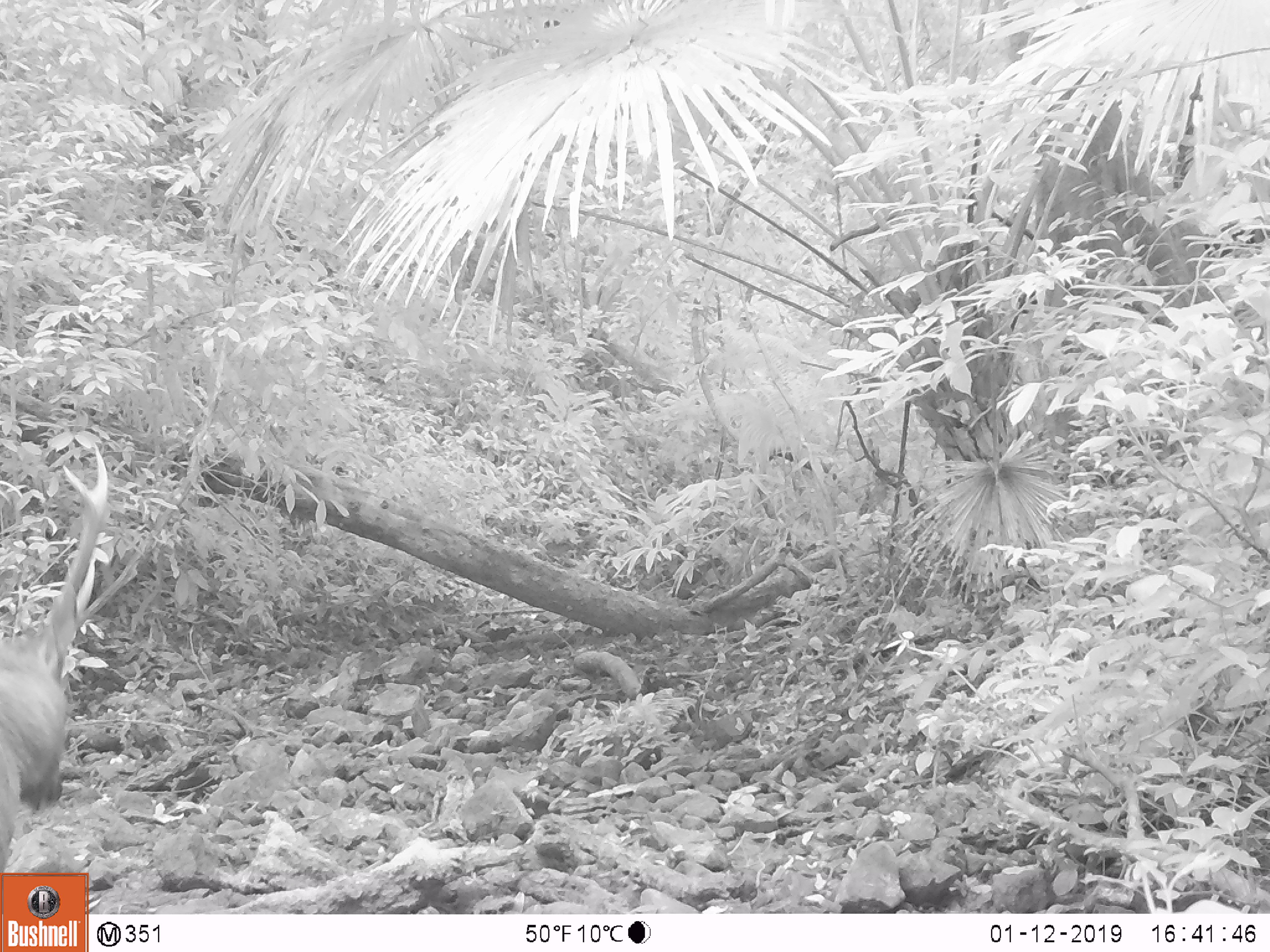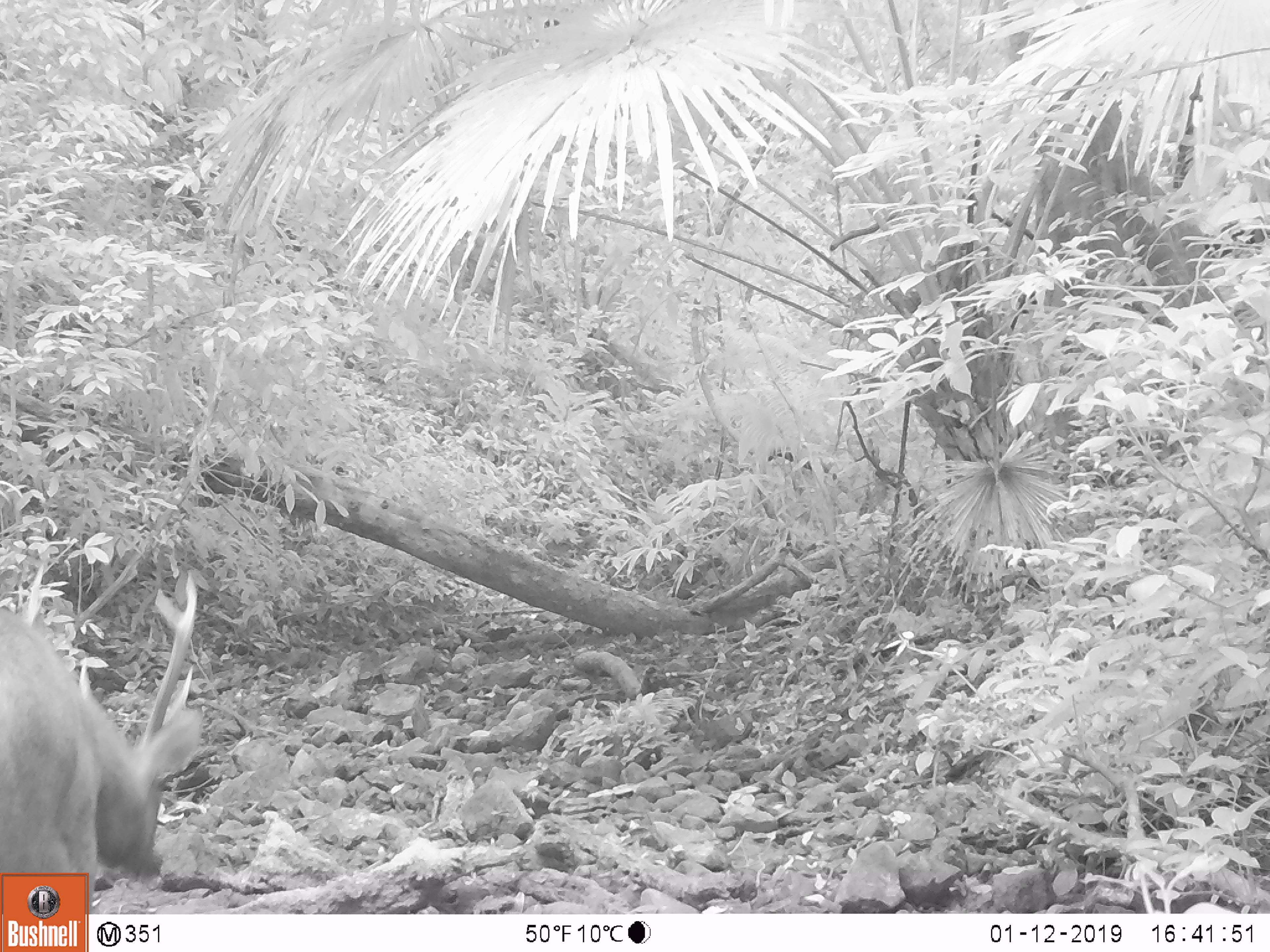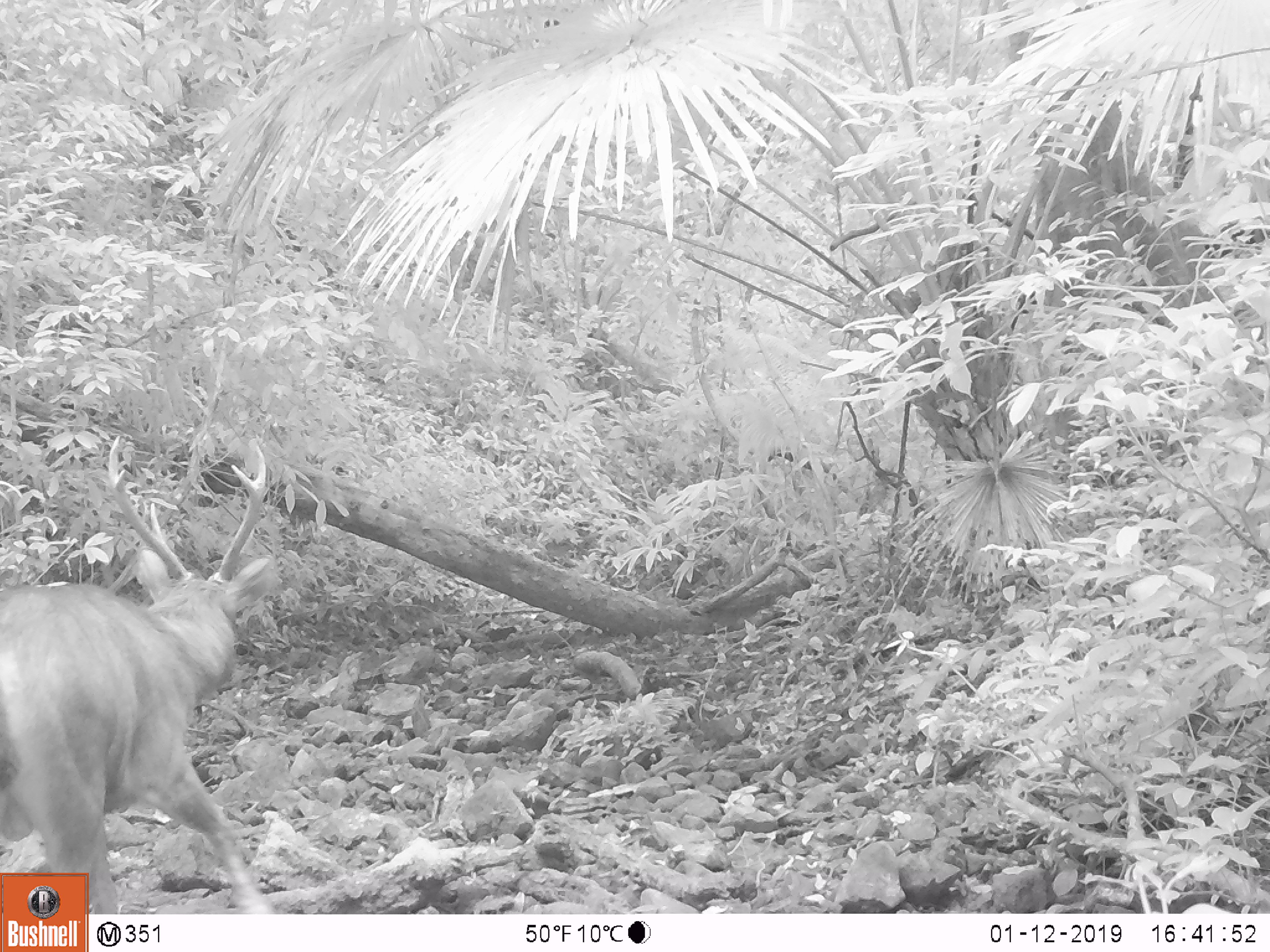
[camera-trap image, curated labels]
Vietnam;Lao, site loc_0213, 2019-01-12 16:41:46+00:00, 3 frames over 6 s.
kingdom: Animalia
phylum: Chordata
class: Mammalia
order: Artiodactyla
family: Cervidae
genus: Rusa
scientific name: Rusa unicolor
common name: sambar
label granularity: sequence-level